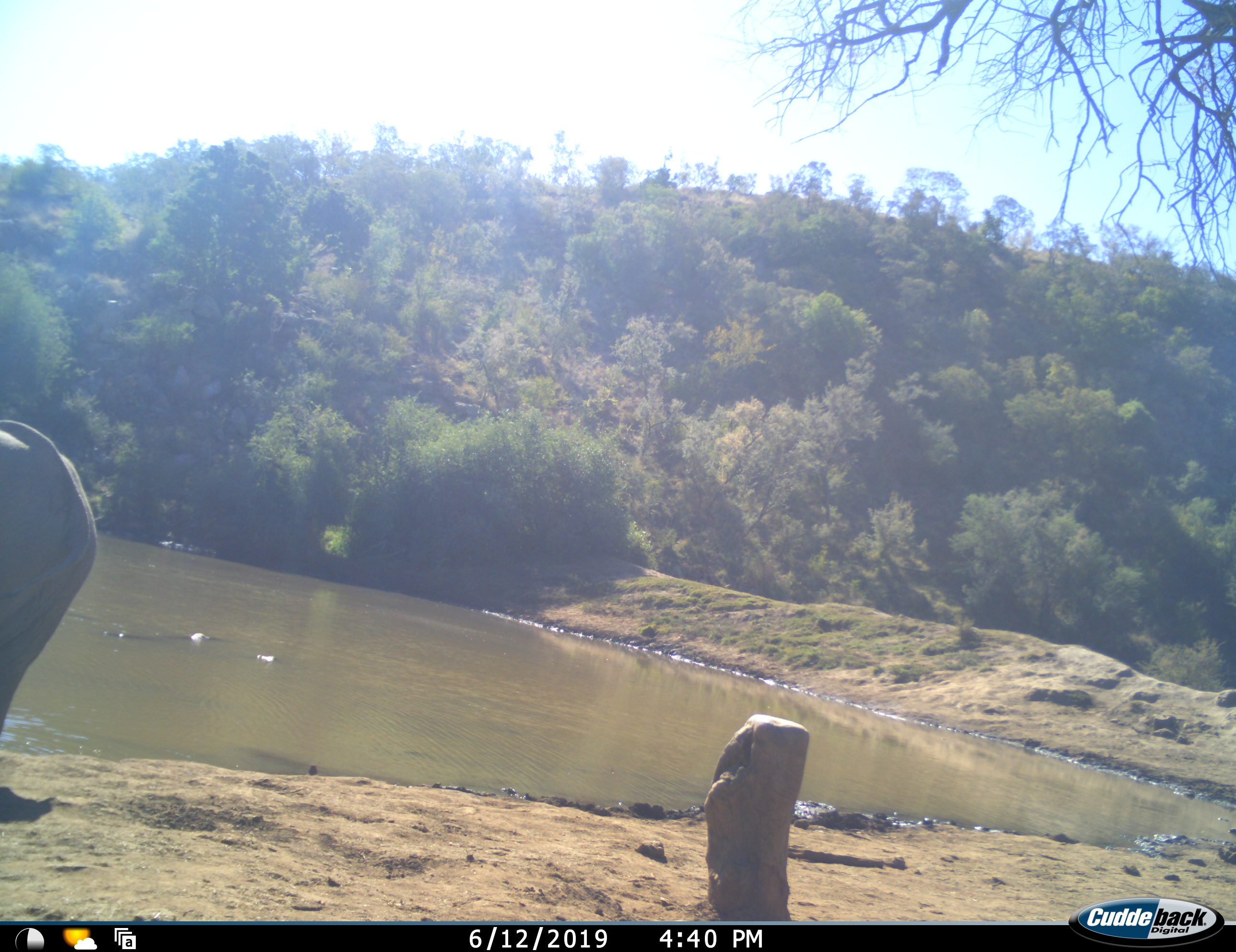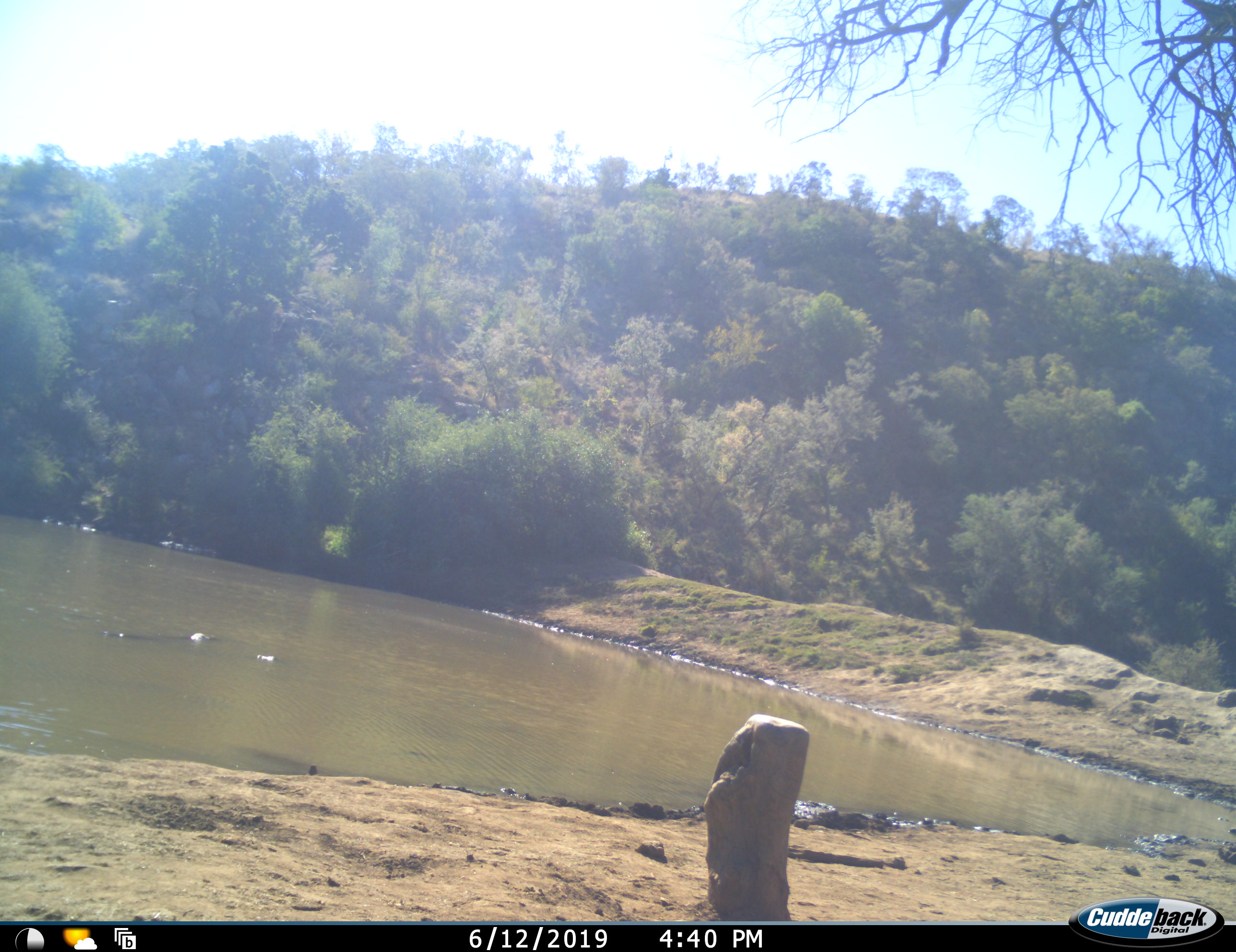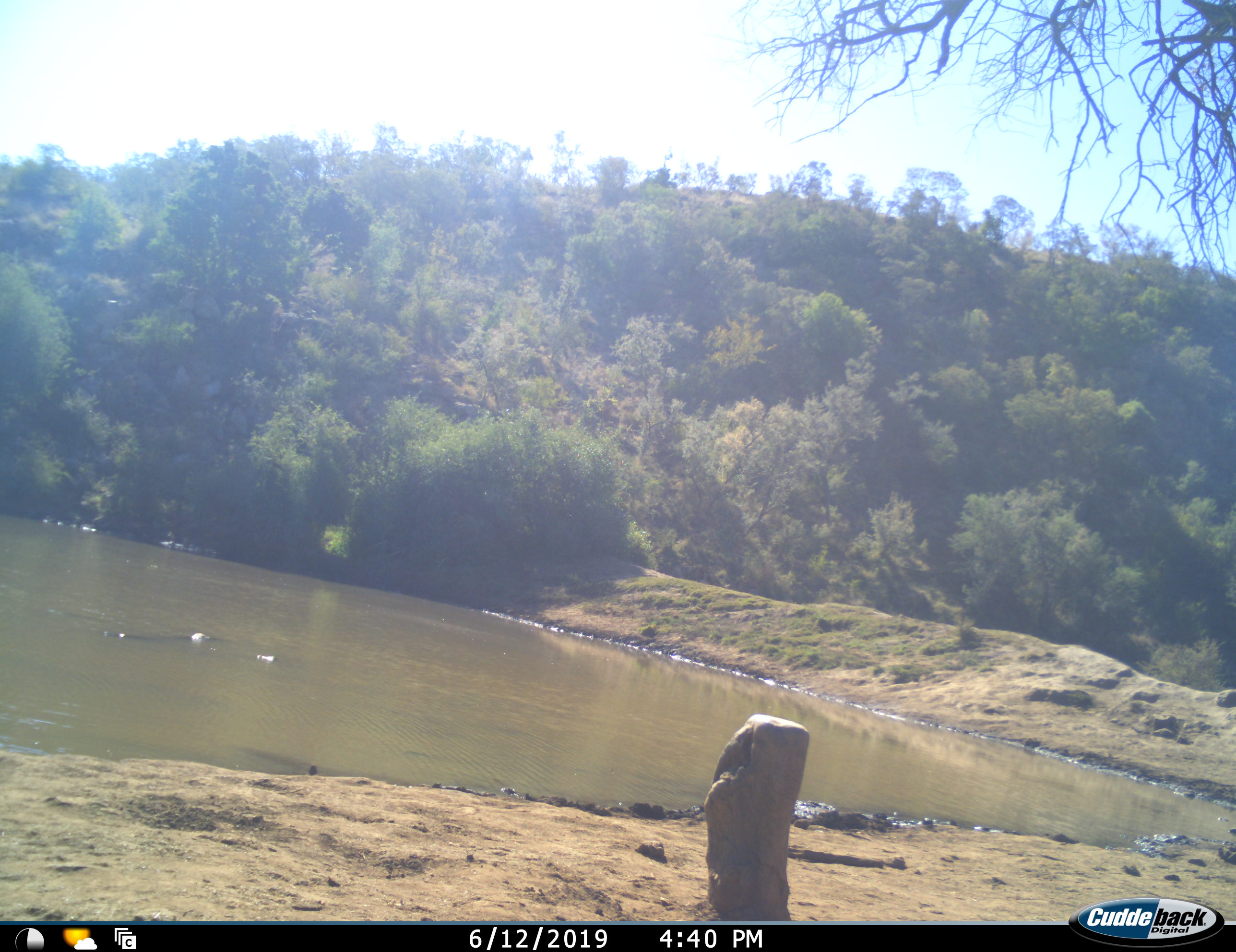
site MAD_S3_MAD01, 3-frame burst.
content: unidentified animal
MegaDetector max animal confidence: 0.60